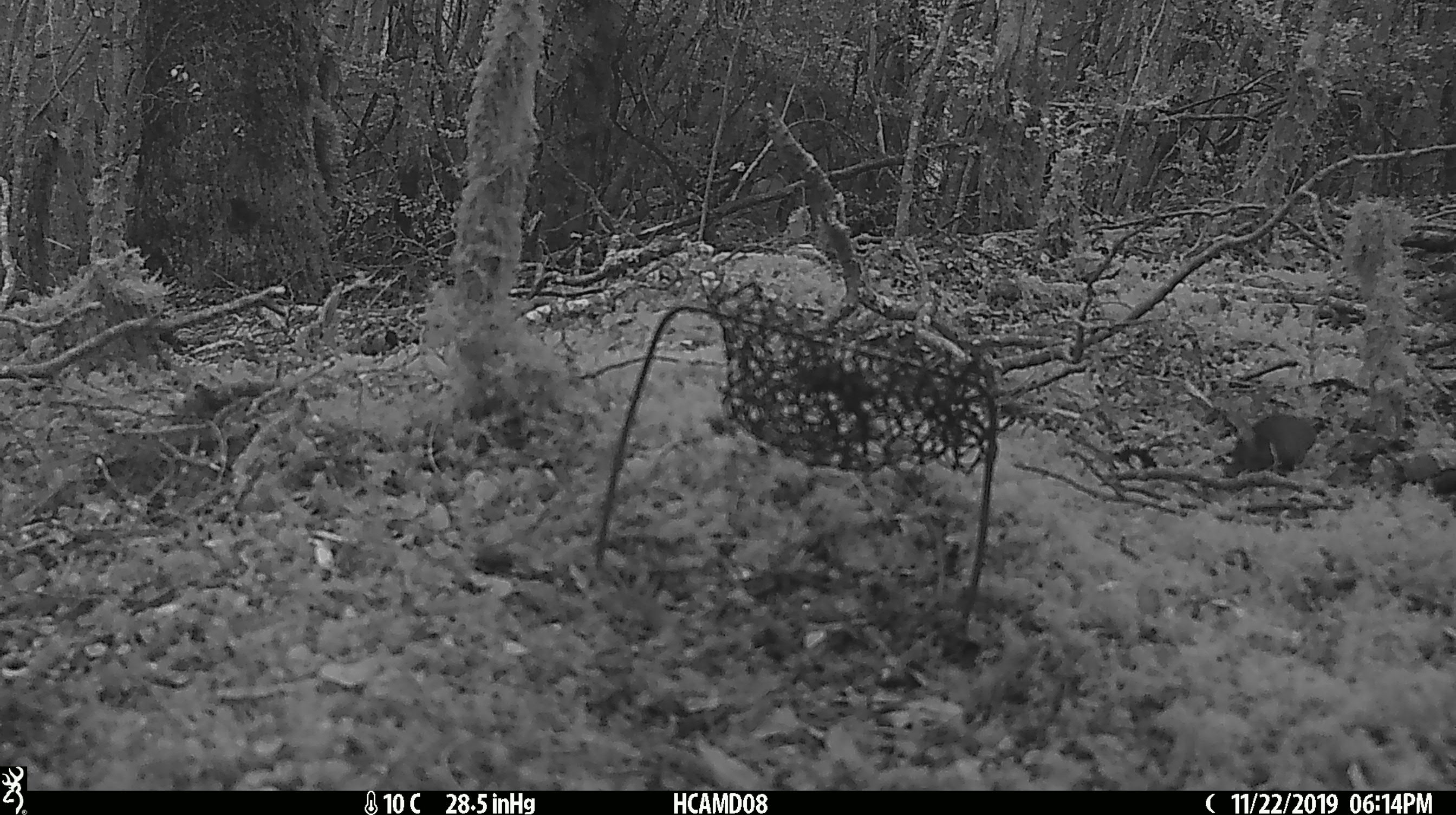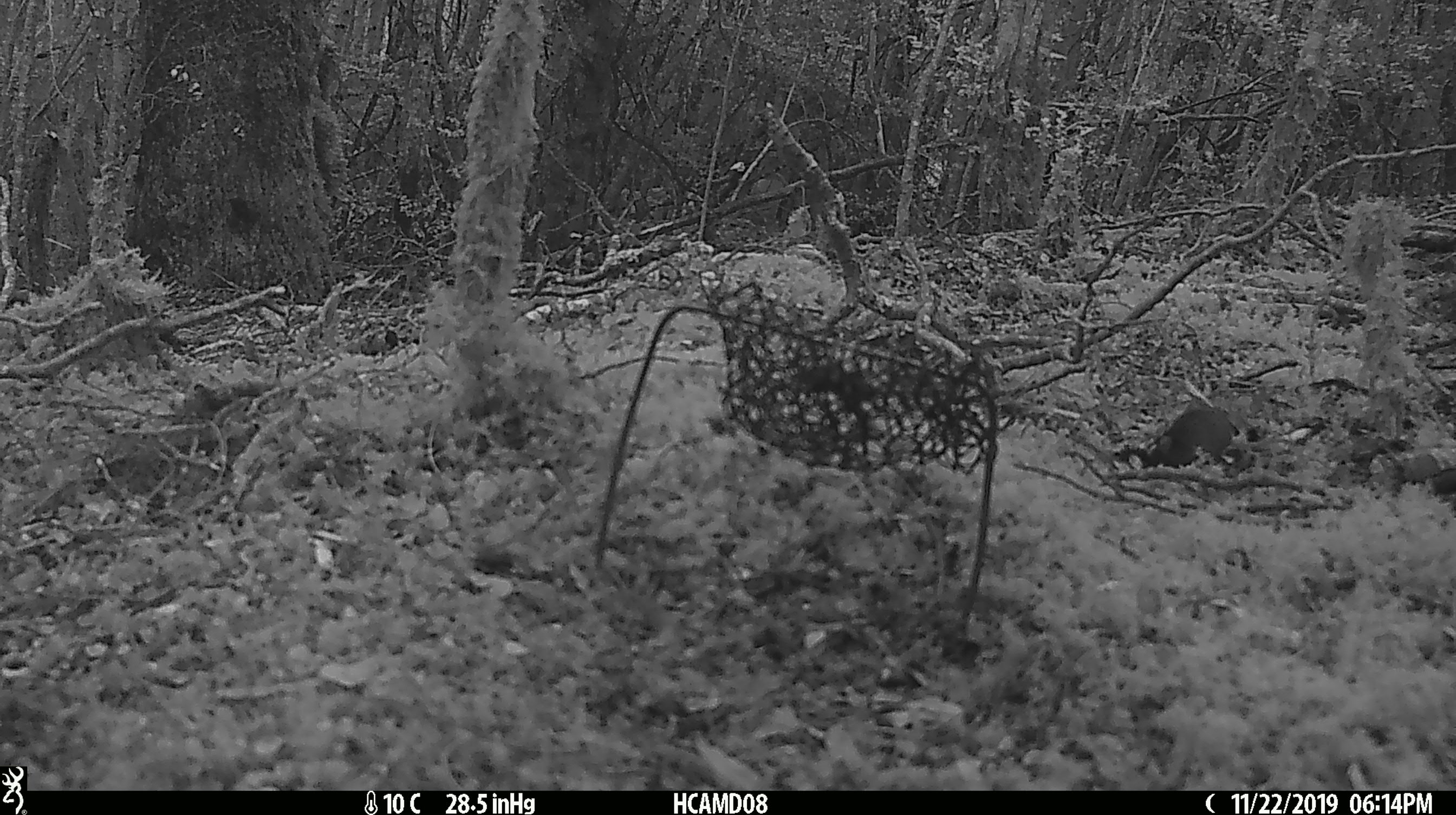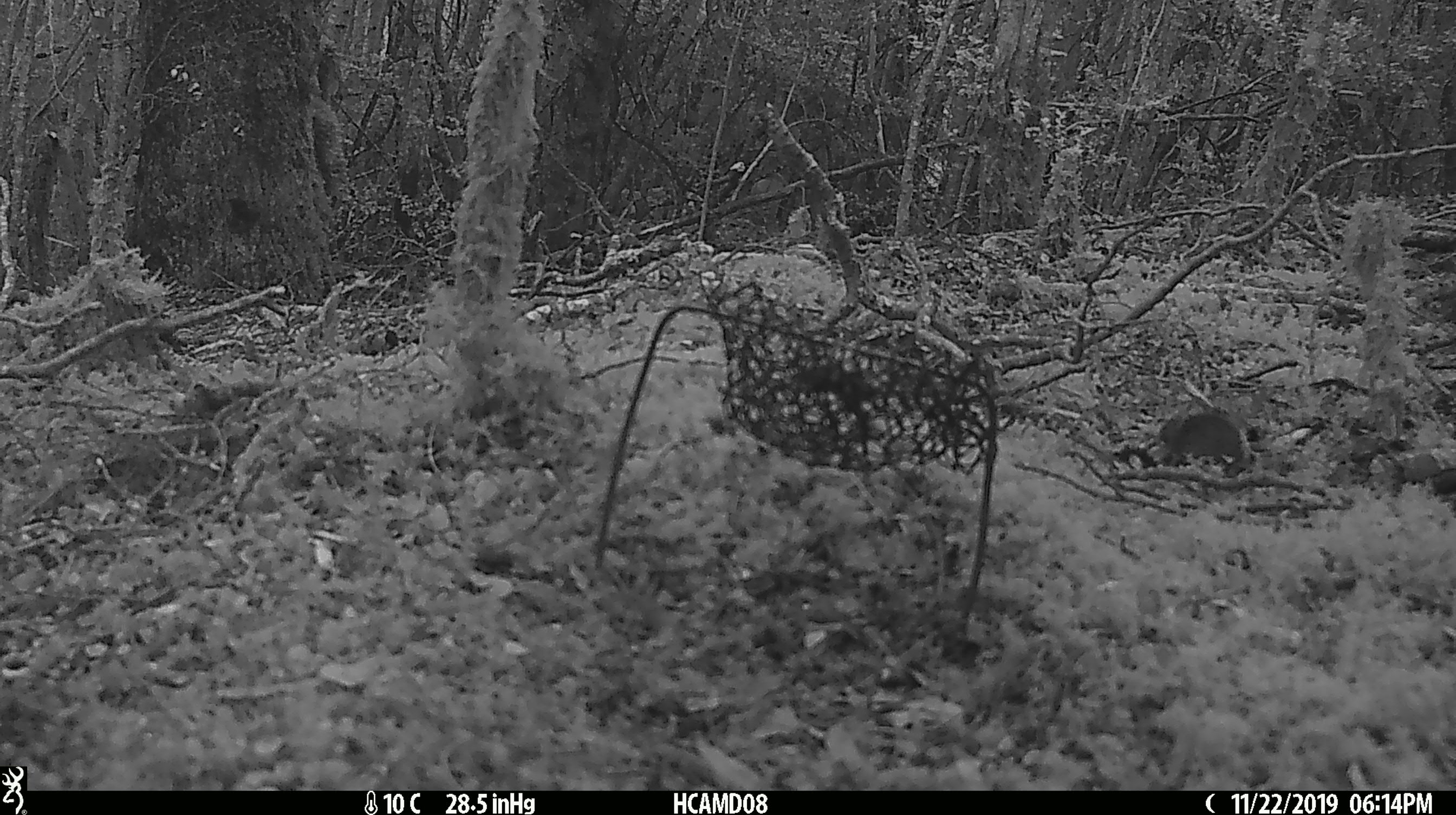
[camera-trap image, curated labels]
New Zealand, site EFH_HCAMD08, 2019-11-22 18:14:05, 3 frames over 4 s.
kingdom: Animalia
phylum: Chordata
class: Mammalia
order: Rodentia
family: Muridae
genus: Mus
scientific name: Mus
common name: mouse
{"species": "mouse (Mus)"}